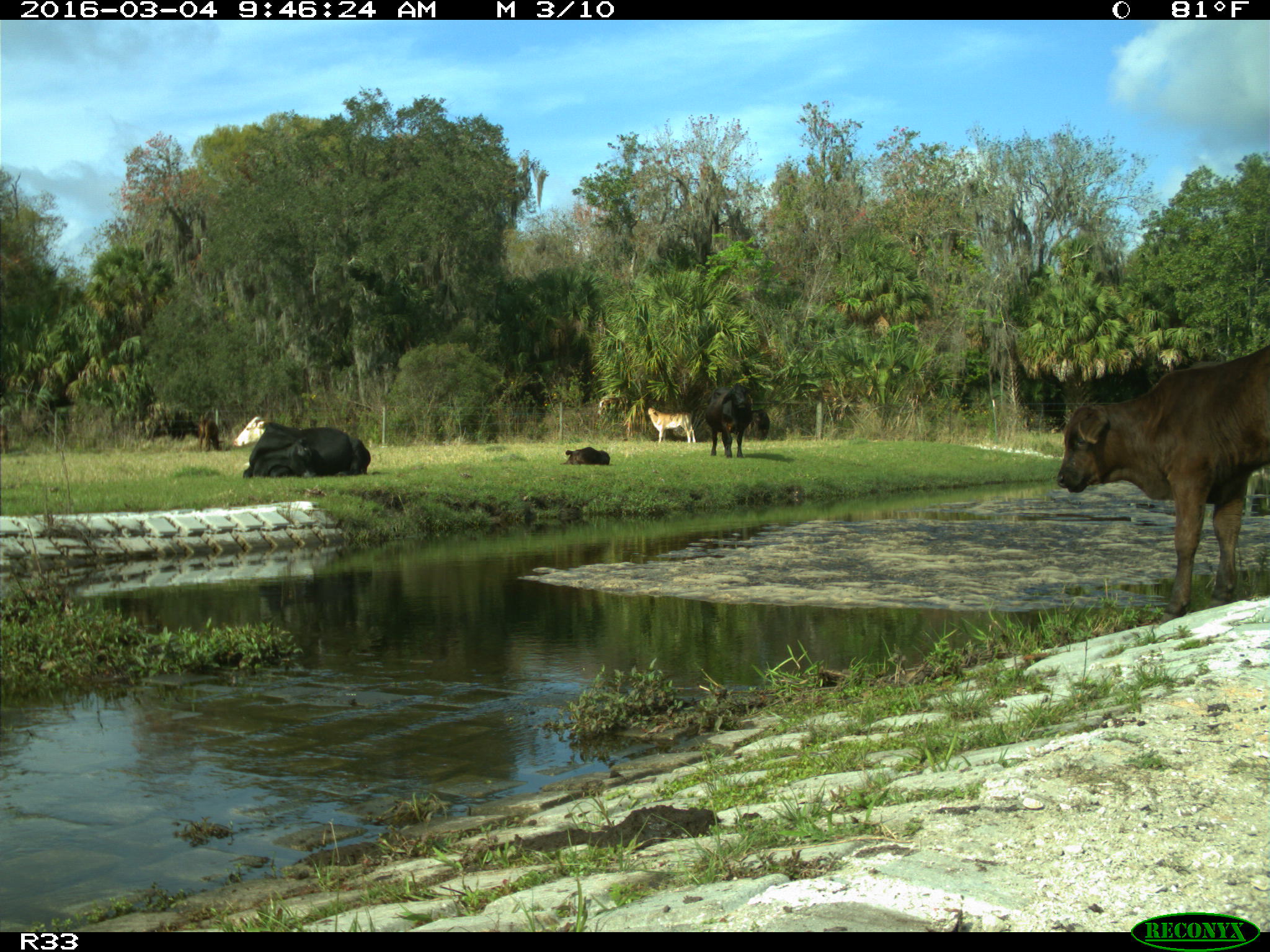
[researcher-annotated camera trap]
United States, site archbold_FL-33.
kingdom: Animalia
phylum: Chordata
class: Mammalia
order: Artiodactyla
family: Bovidae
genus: Bos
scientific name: Bos taurus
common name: domestic cow